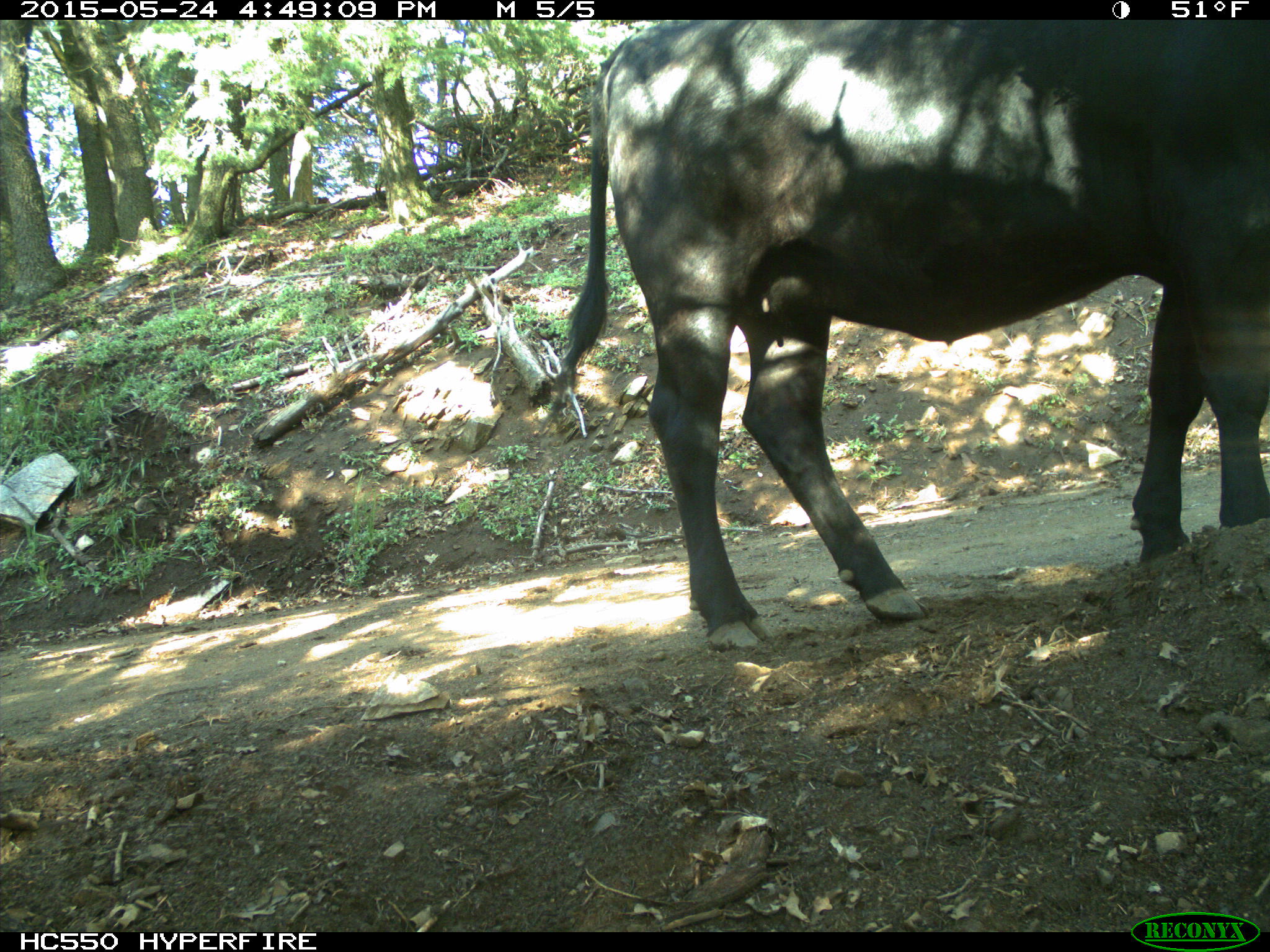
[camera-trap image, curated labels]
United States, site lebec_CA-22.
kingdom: Animalia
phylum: Chordata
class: Mammalia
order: Artiodactyla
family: Bovidae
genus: Bos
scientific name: Bos taurus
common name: domestic cow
Bos taurus (domestic cow).